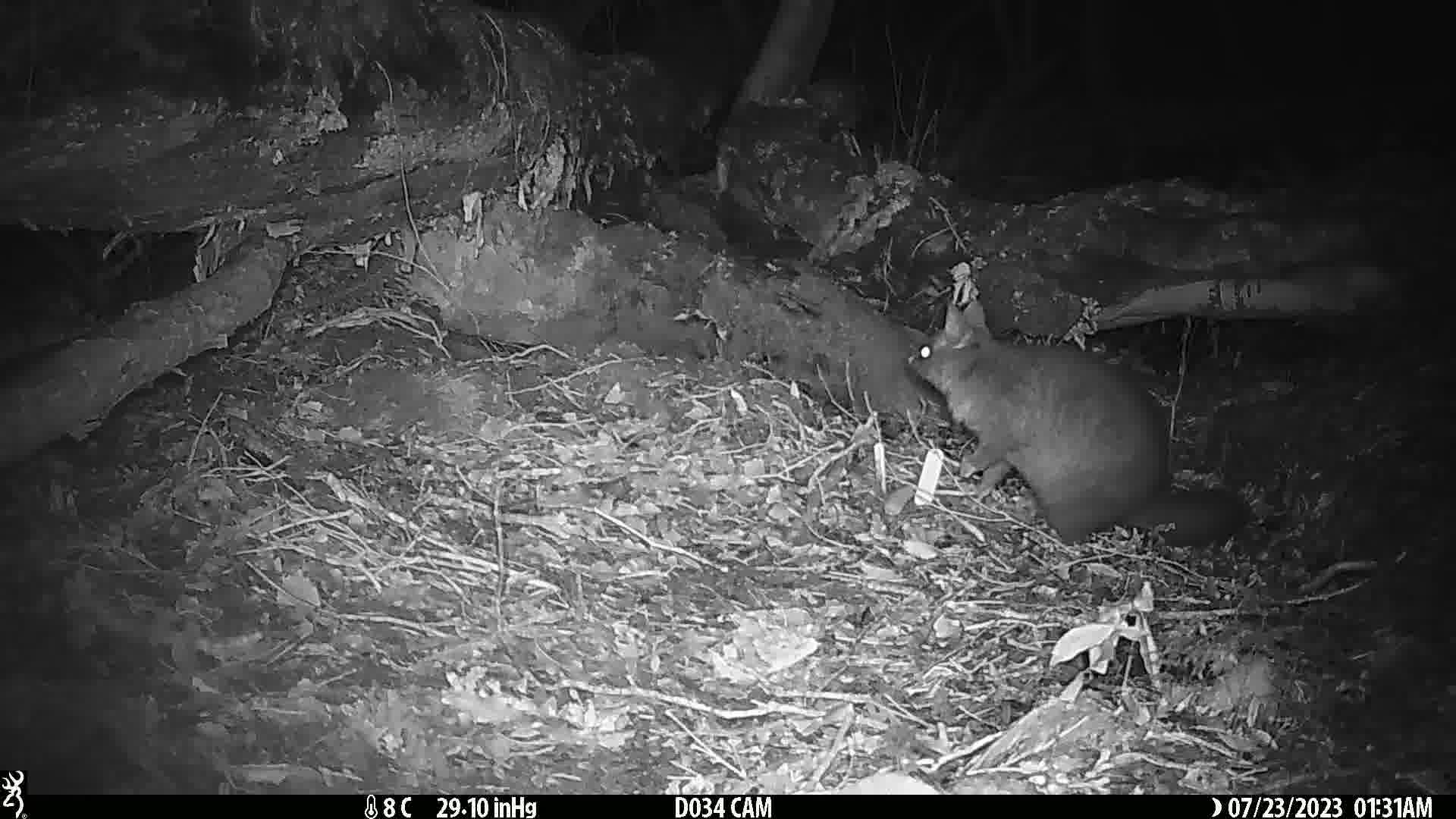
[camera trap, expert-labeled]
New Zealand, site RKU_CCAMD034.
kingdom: Animalia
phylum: Chordata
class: Mammalia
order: Diprotodontia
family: Phalangeridae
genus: Trichosurus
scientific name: Trichosurus vulpecula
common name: common brushtail possum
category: possum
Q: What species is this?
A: Possum (common brushtail possum) (Trichosurus vulpecula).